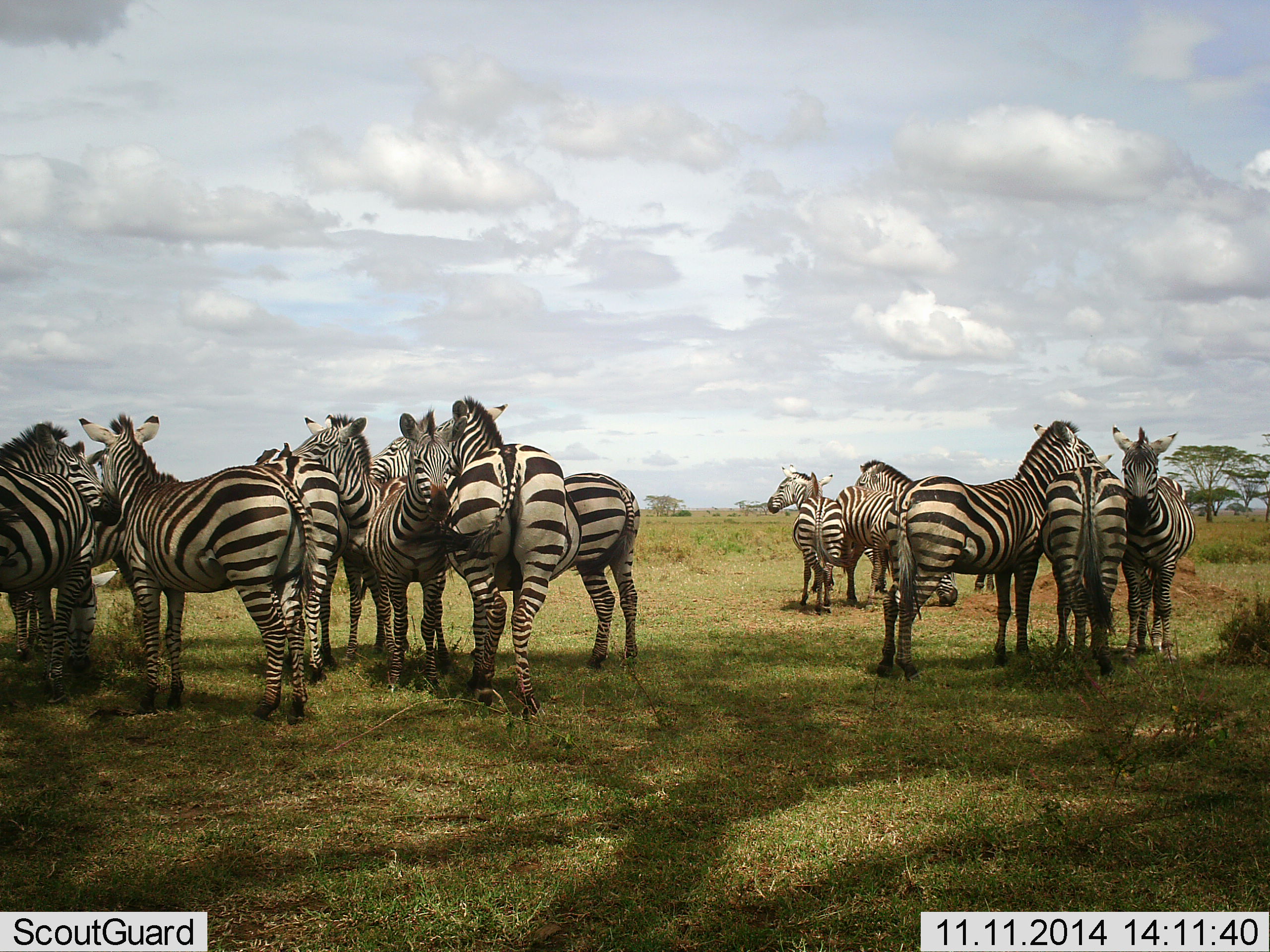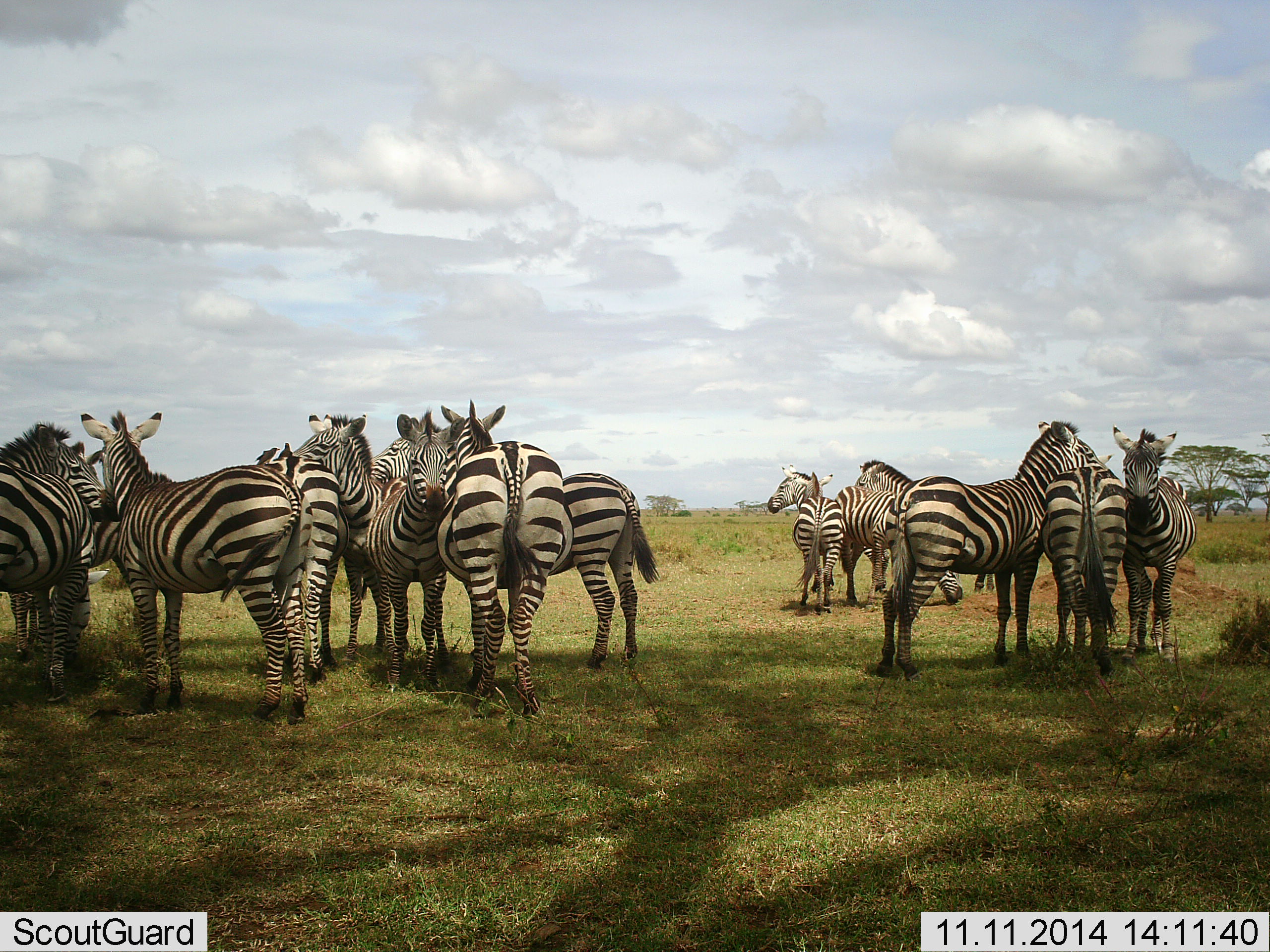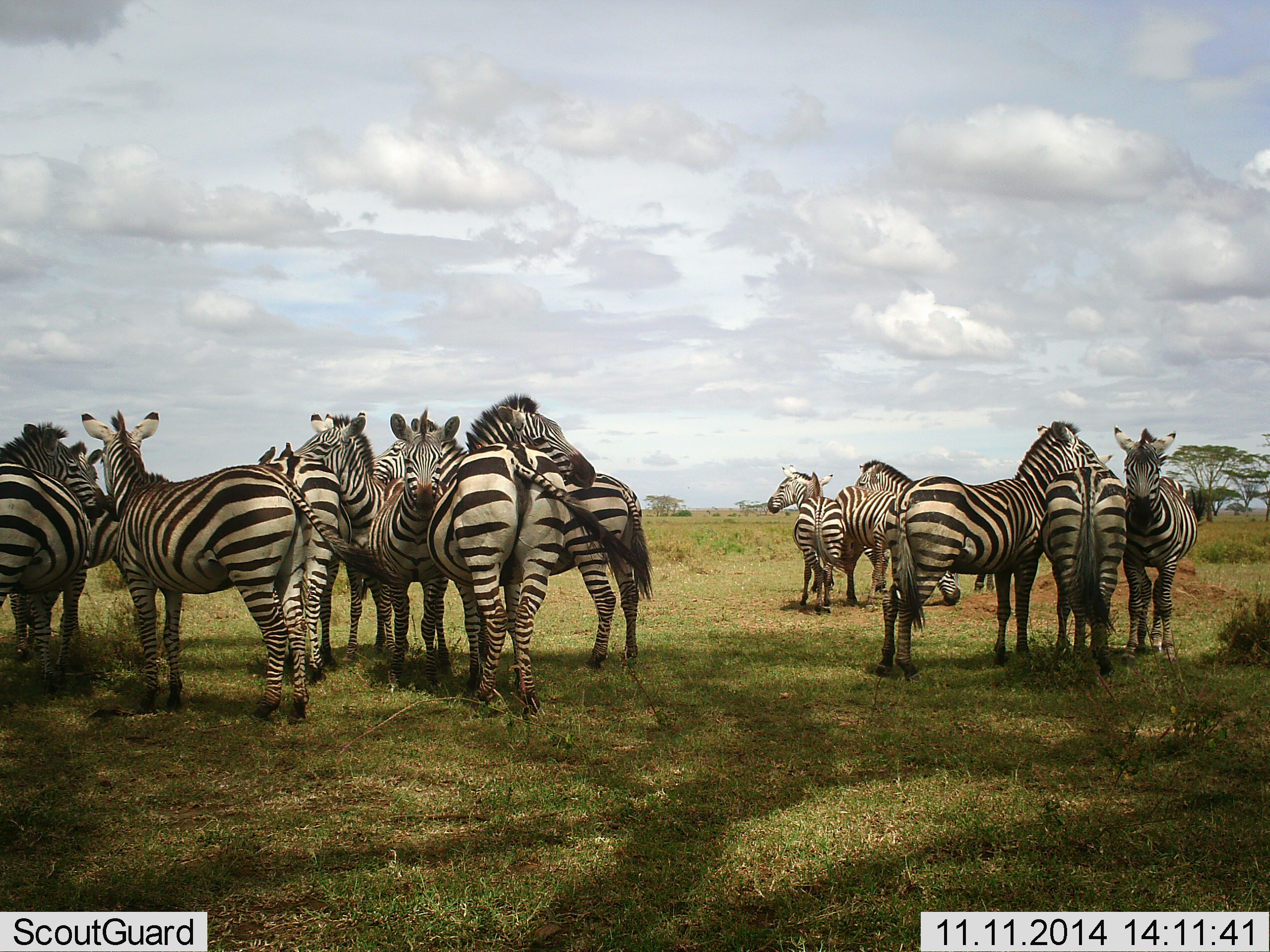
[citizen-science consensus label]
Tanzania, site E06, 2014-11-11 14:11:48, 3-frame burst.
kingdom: Animalia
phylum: Chordata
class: Mammalia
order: Perissodactyla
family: Equidae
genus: Equus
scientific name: Equus quagga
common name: plains zebra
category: zebra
Zebra (plains zebra) (Equus quagga), count 11-50. Behavior (volunteer vote fractions): standing 80%, resting 10%, moving 0%, interacting 70%. Young present (vote fraction): 0%. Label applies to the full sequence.